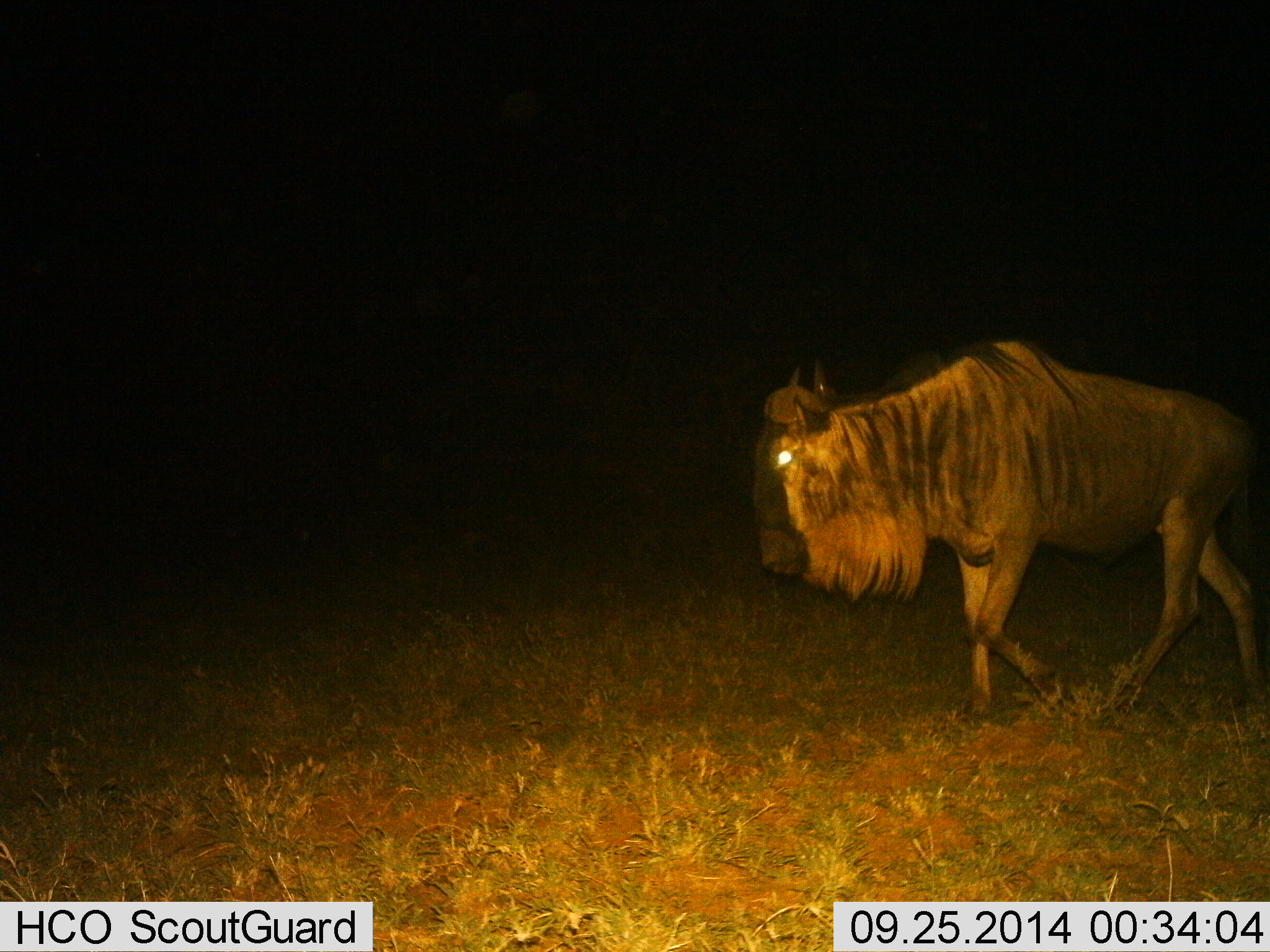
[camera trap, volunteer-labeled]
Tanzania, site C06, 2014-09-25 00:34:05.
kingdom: Animalia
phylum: Chordata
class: Mammalia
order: Artiodactyla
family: Bovidae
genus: Connochaetes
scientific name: Connochaetes taurinus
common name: blue wildebeest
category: wildebeest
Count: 1.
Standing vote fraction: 10%.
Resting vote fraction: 0%.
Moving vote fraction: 90%.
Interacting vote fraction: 0%.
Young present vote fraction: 0%.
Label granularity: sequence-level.